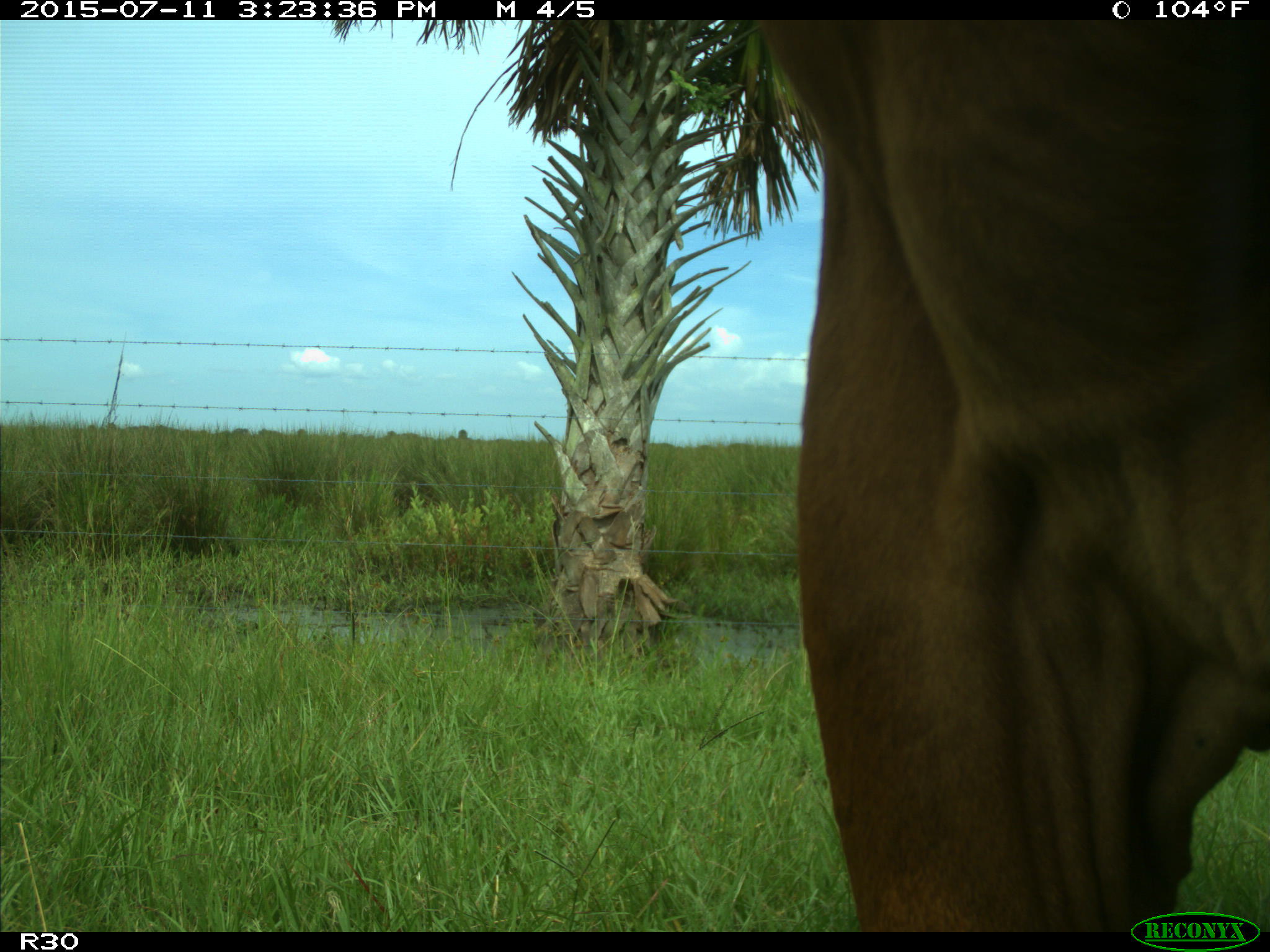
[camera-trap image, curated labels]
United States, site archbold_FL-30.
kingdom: Animalia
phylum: Chordata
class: Mammalia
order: Artiodactyla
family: Bovidae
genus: Bos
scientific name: Bos taurus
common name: domestic cow